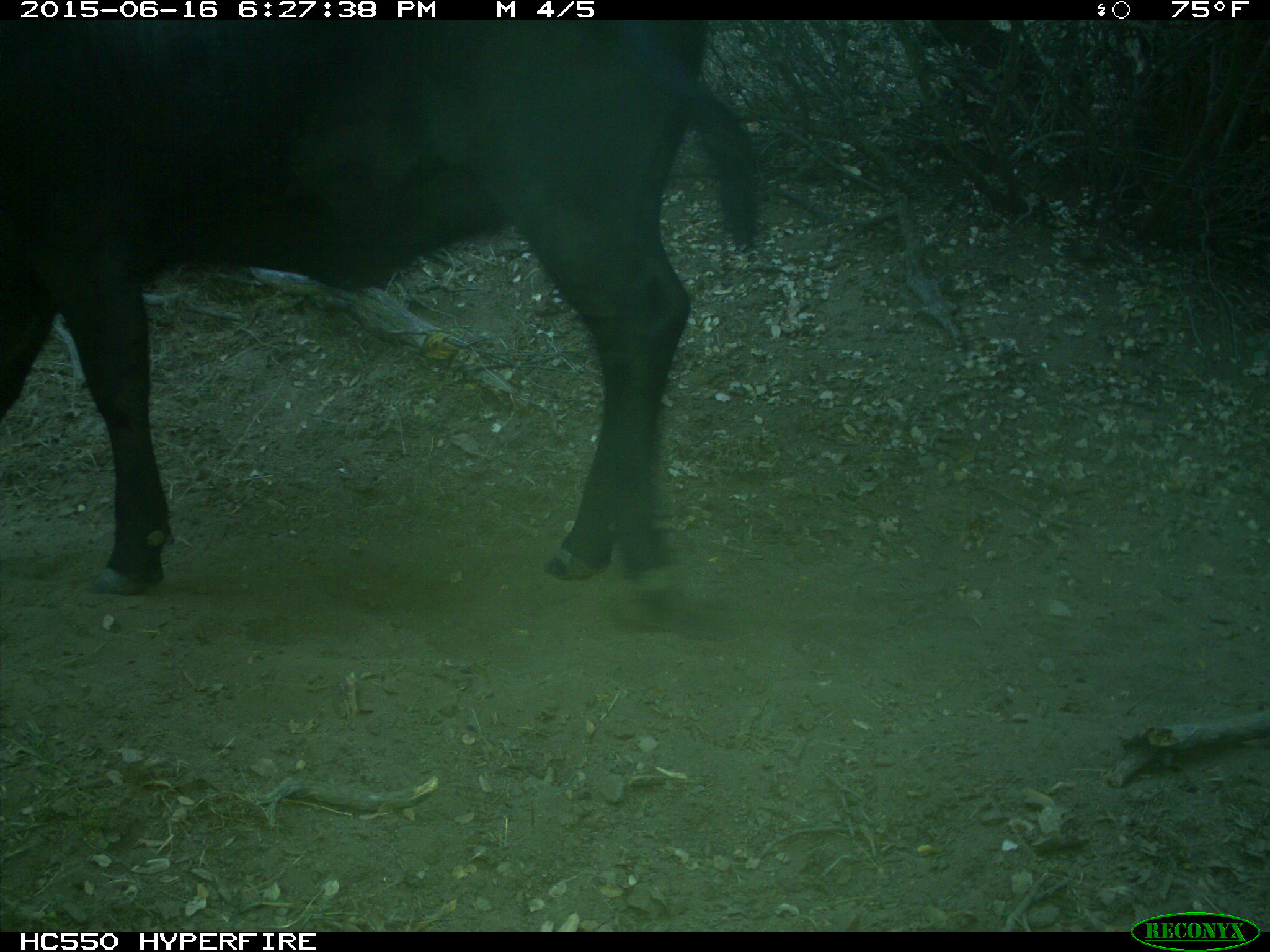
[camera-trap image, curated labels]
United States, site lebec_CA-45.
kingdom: Animalia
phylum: Chordata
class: Mammalia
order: Artiodactyla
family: Bovidae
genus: Bos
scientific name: Bos taurus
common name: domestic cow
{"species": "Bos taurus (domestic cow)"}